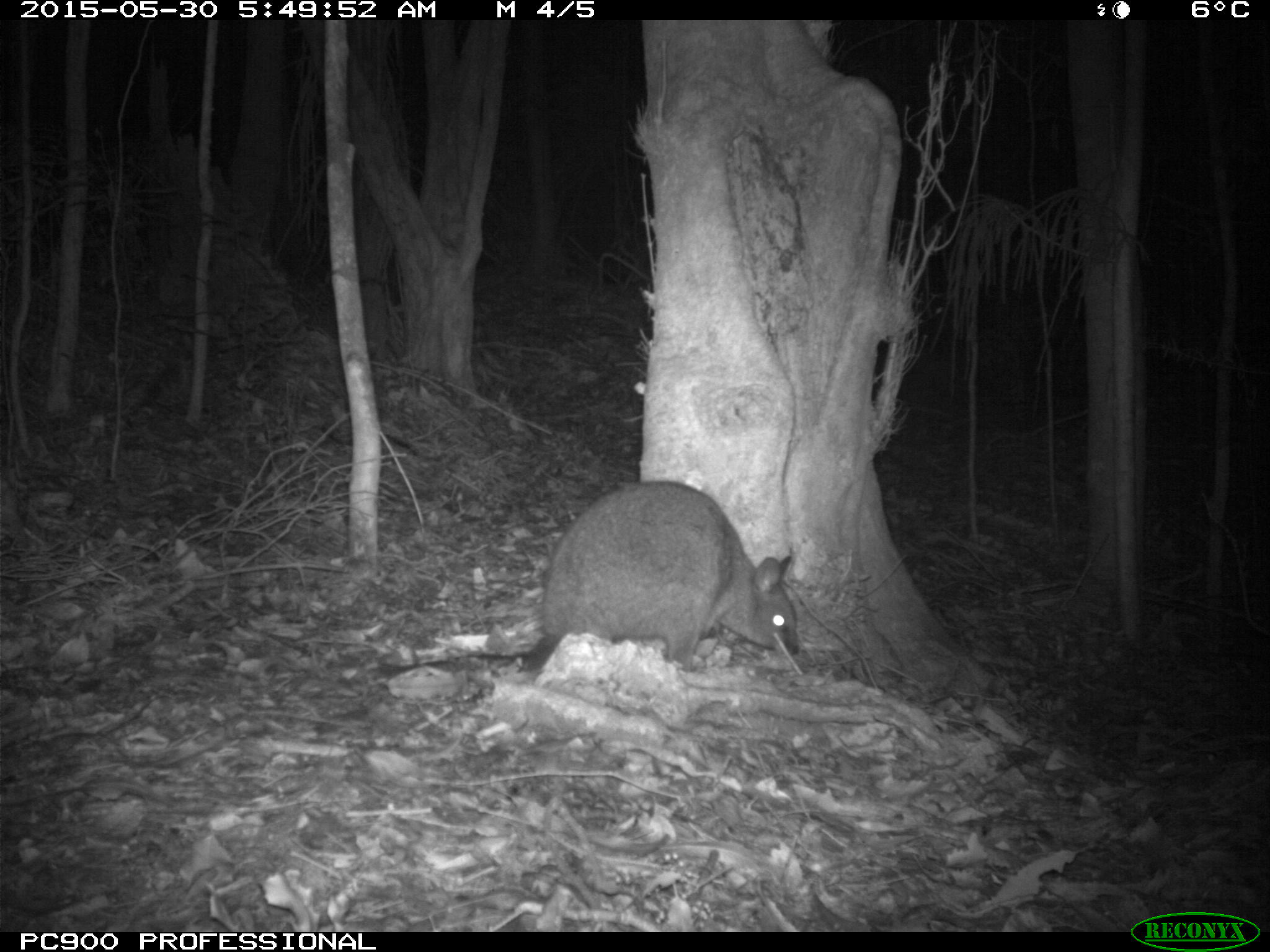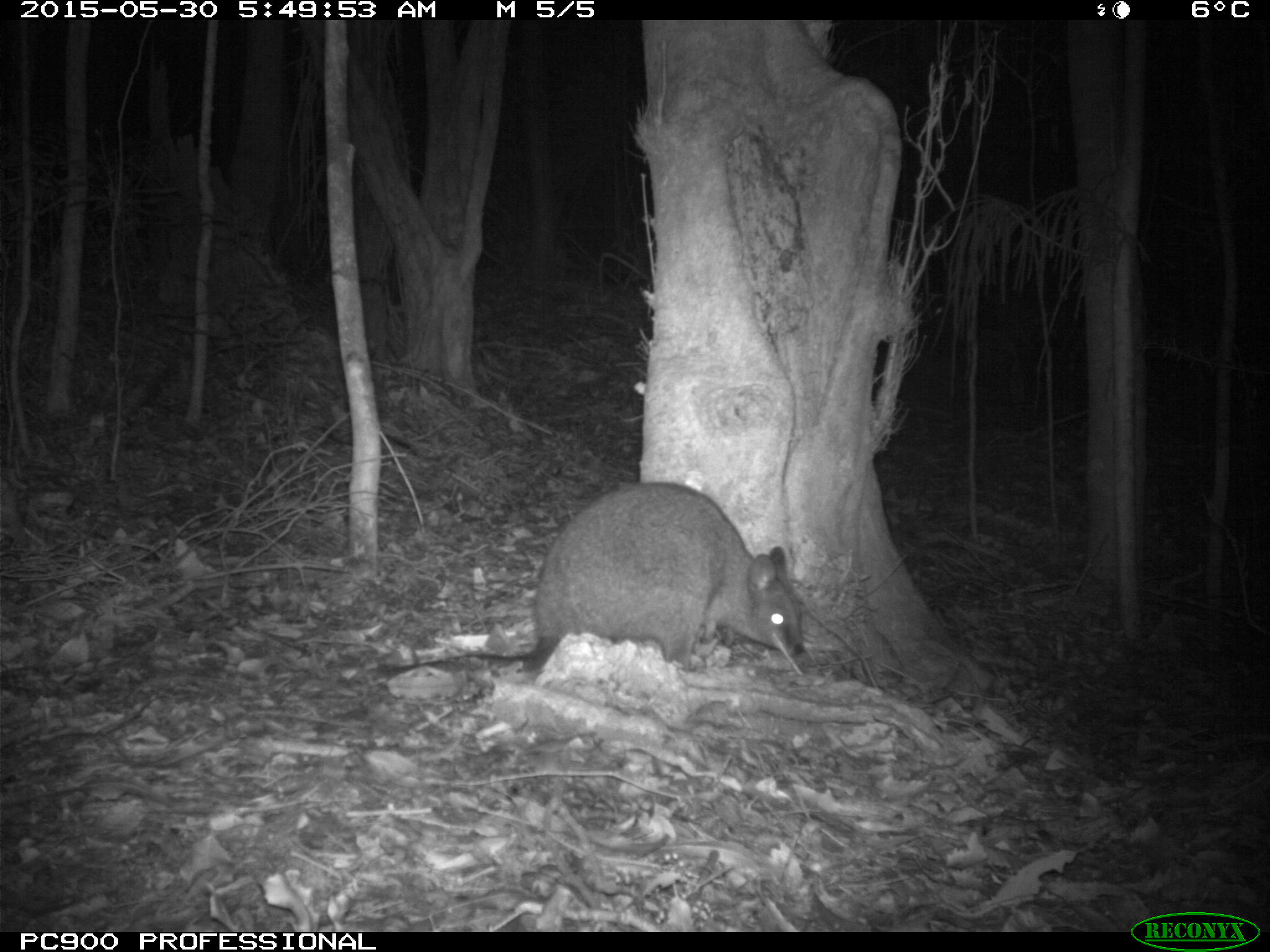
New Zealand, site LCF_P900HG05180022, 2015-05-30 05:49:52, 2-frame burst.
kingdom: Animalia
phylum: Chordata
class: Mammalia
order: Diprotodontia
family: Macropodidae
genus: Notamacropus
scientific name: Notamacropus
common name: wallaby